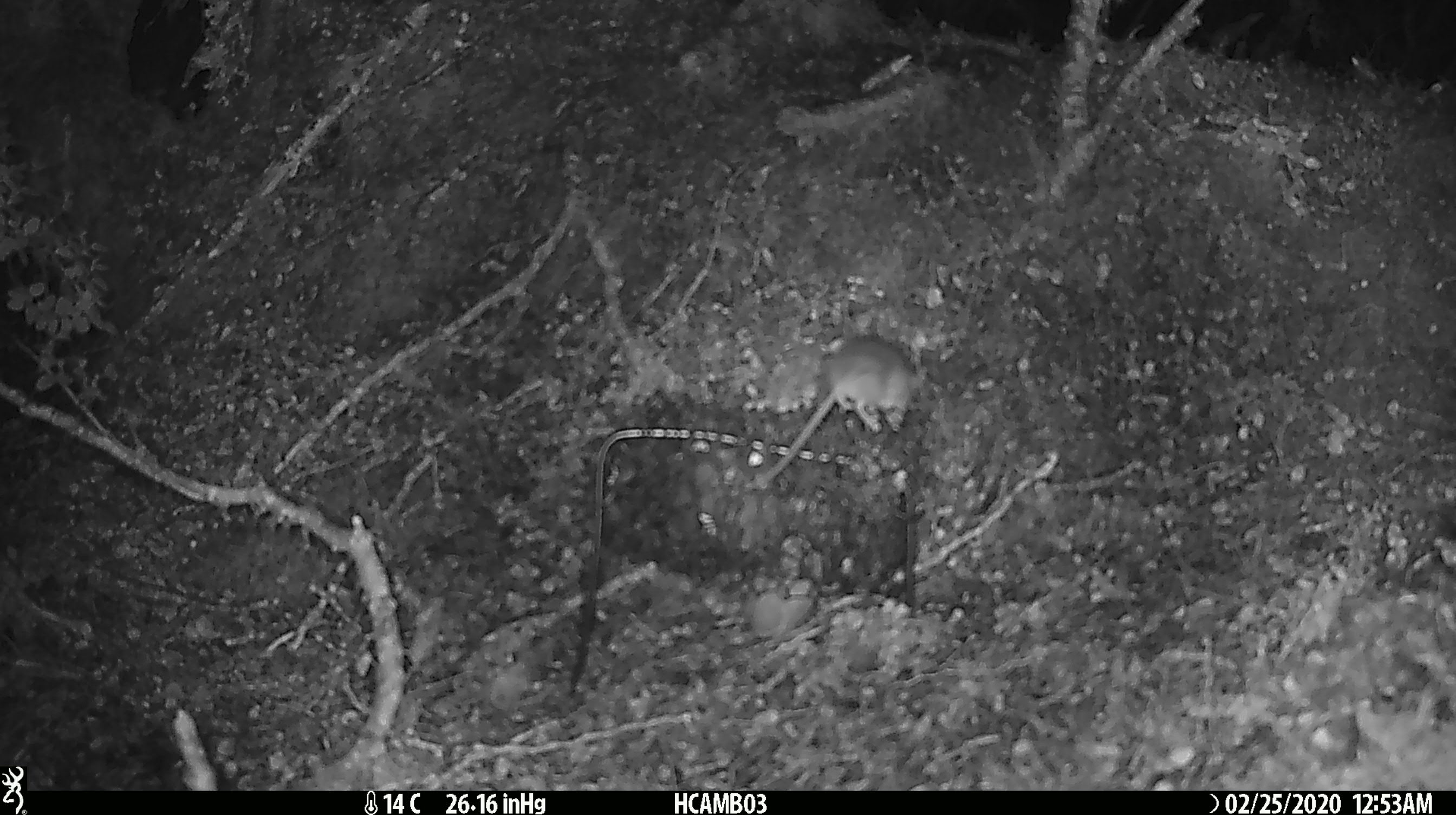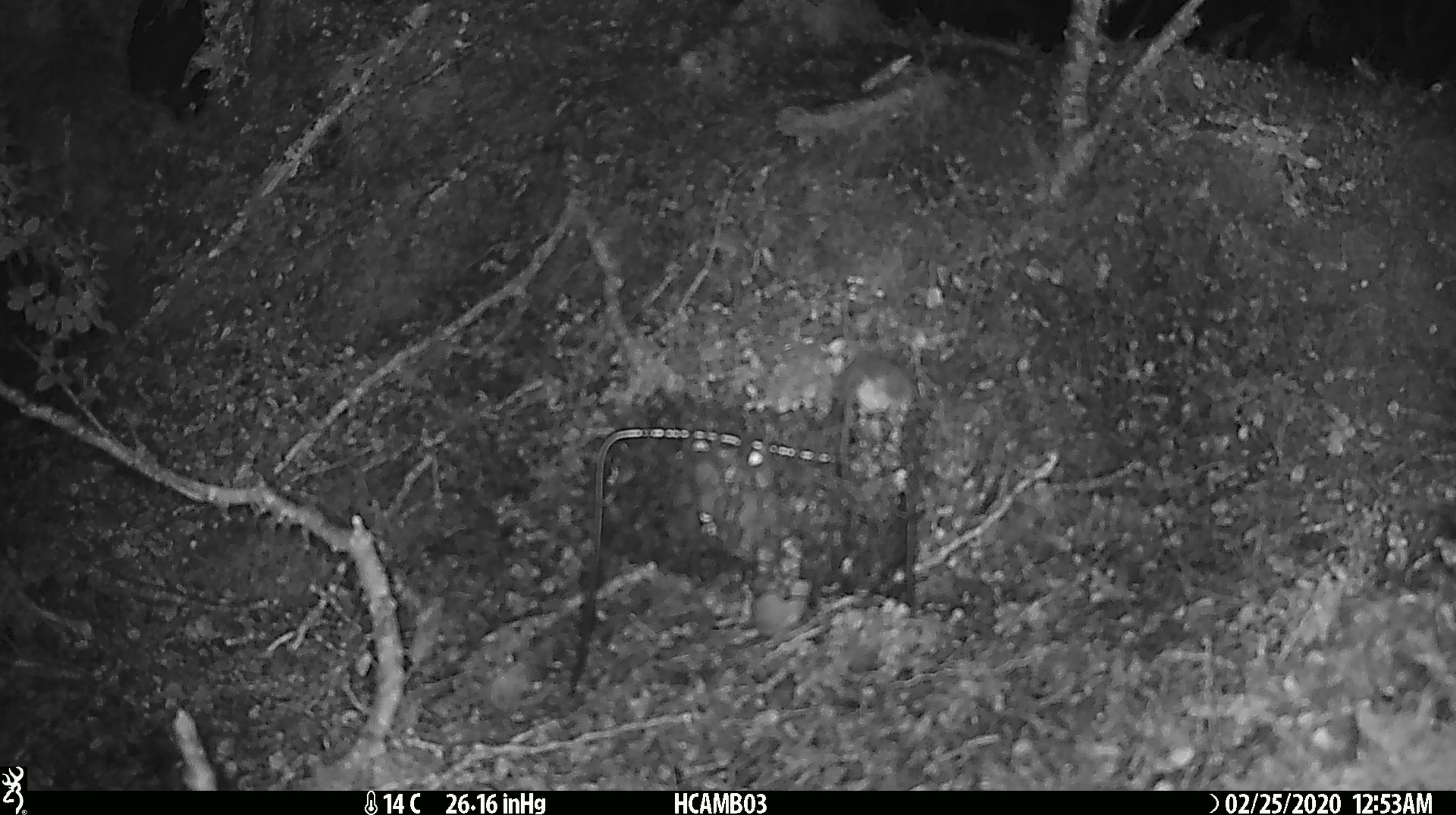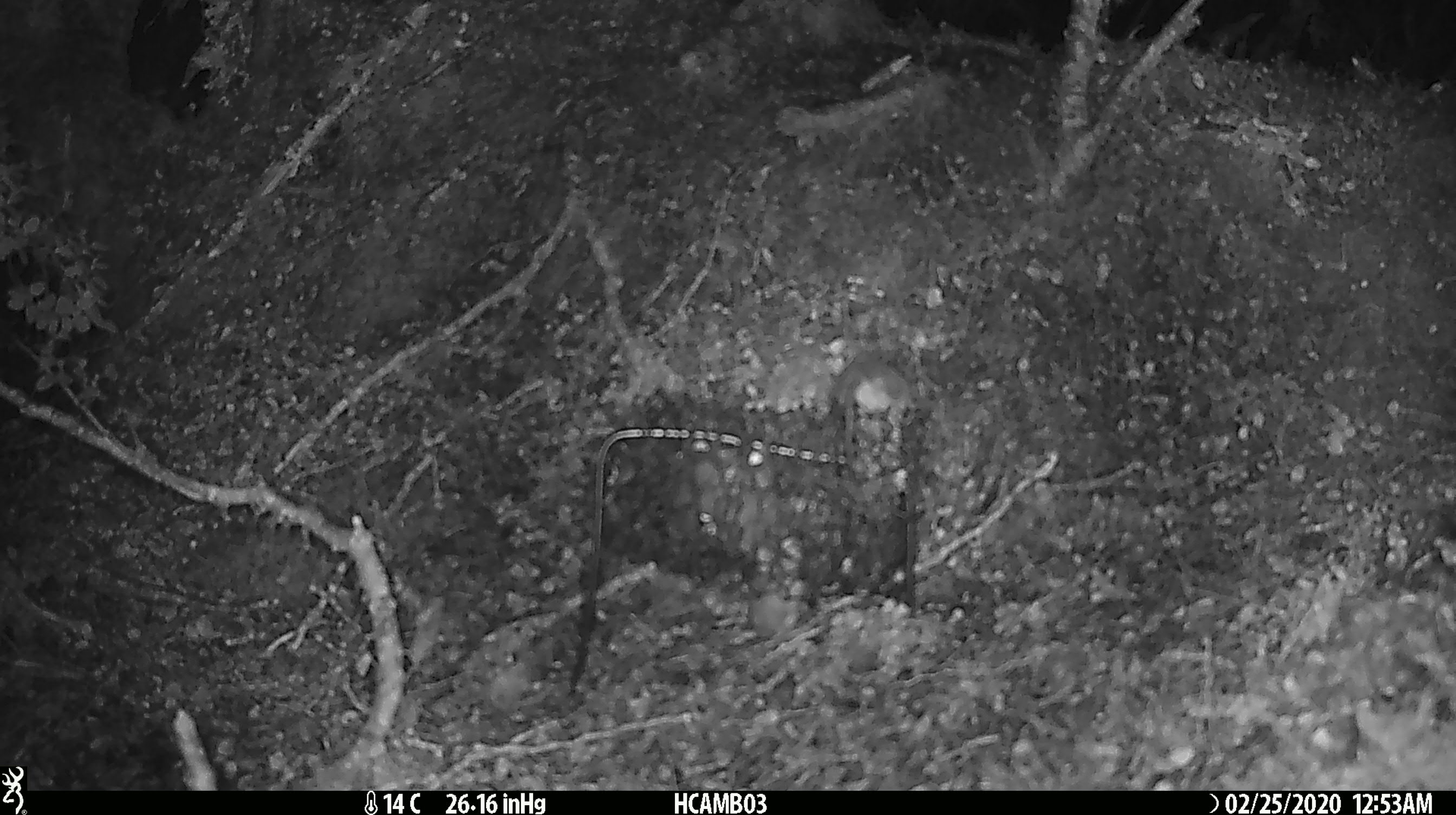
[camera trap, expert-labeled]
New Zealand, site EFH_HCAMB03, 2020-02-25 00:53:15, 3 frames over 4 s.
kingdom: Animalia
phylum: Chordata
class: Mammalia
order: Rodentia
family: Muridae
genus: Mus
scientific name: Mus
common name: mouse